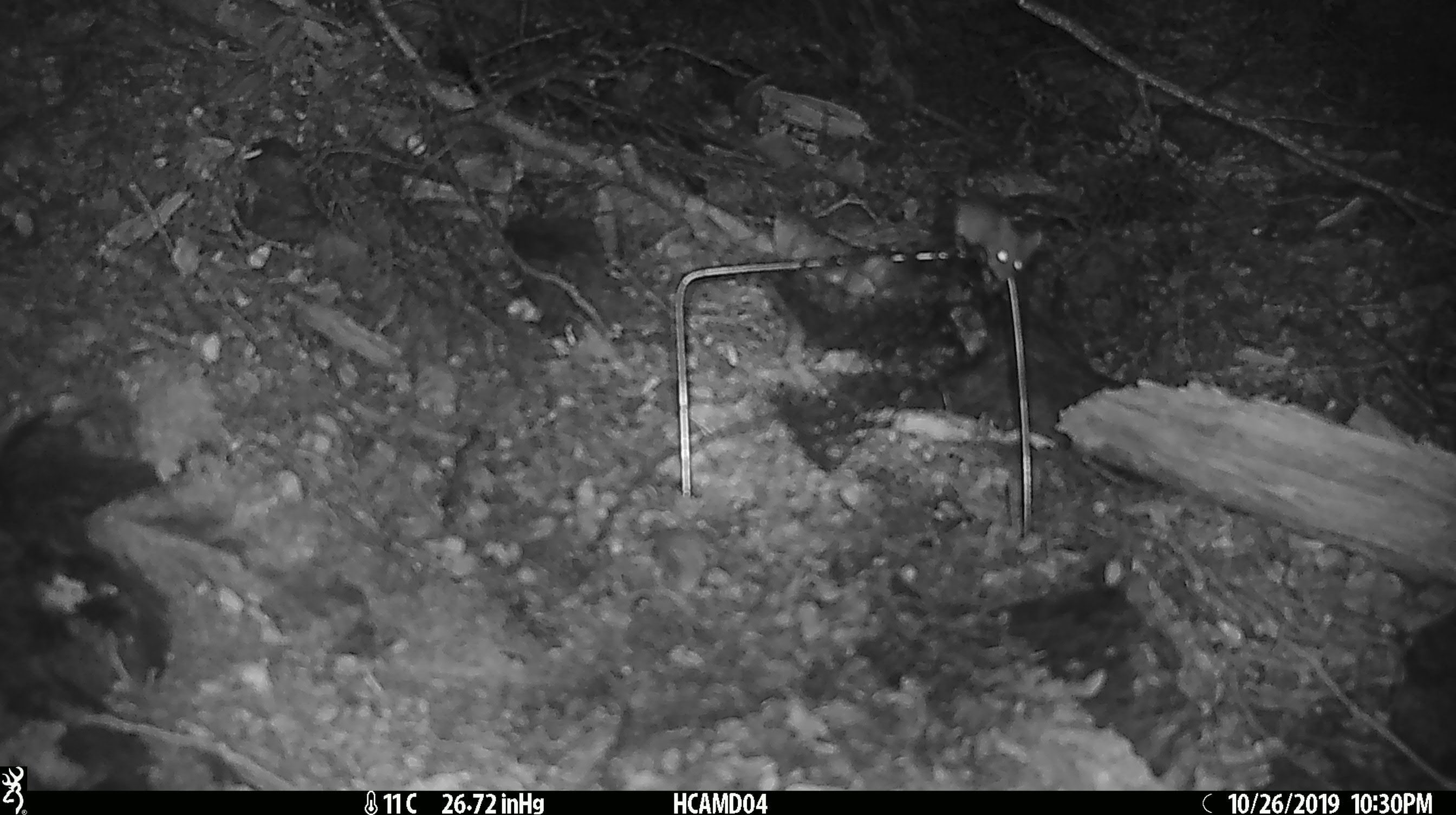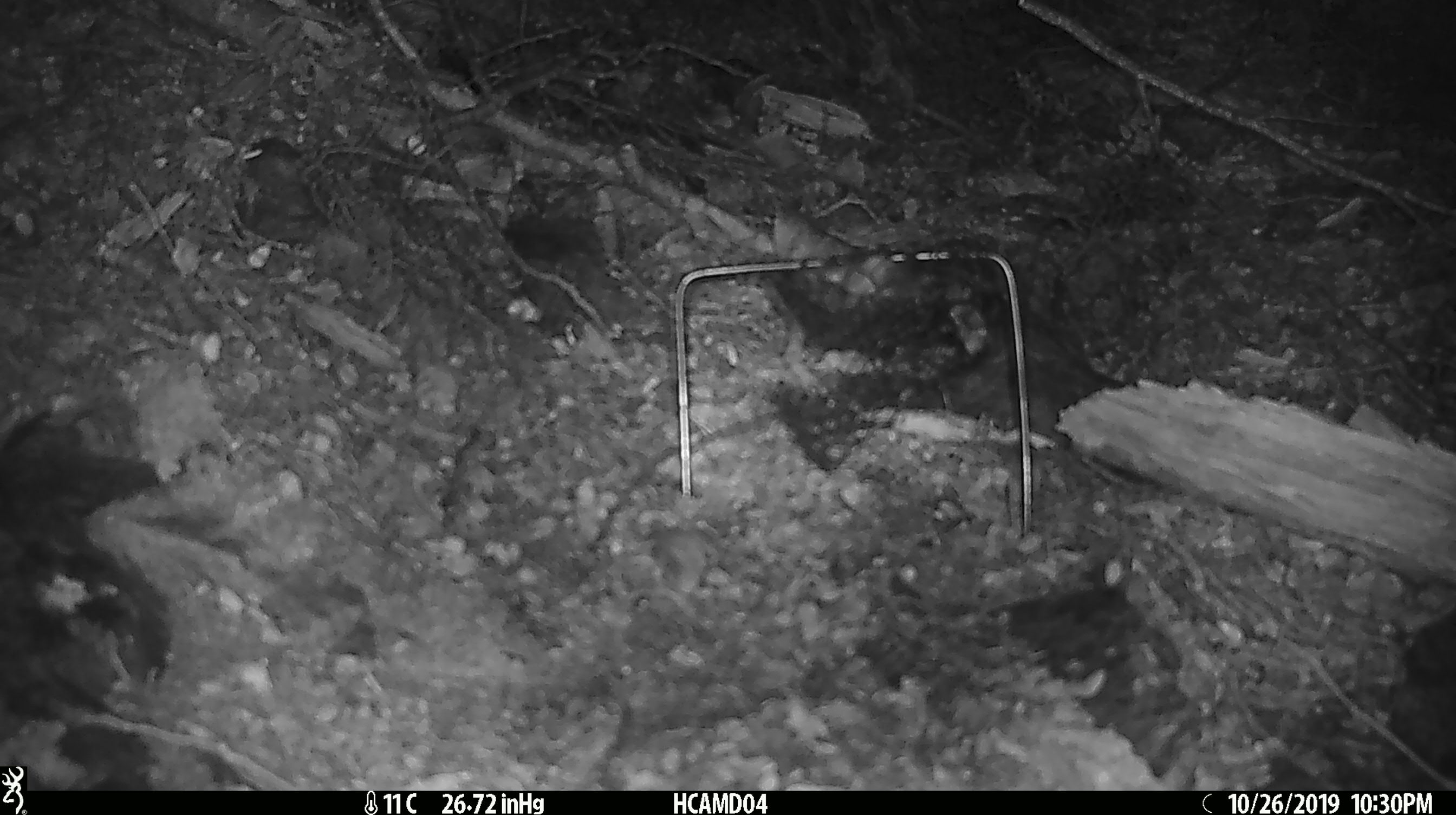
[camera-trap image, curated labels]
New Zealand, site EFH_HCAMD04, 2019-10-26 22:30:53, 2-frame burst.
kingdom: Animalia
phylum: Chordata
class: Mammalia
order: Rodentia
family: Muridae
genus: Mus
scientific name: Mus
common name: mouse